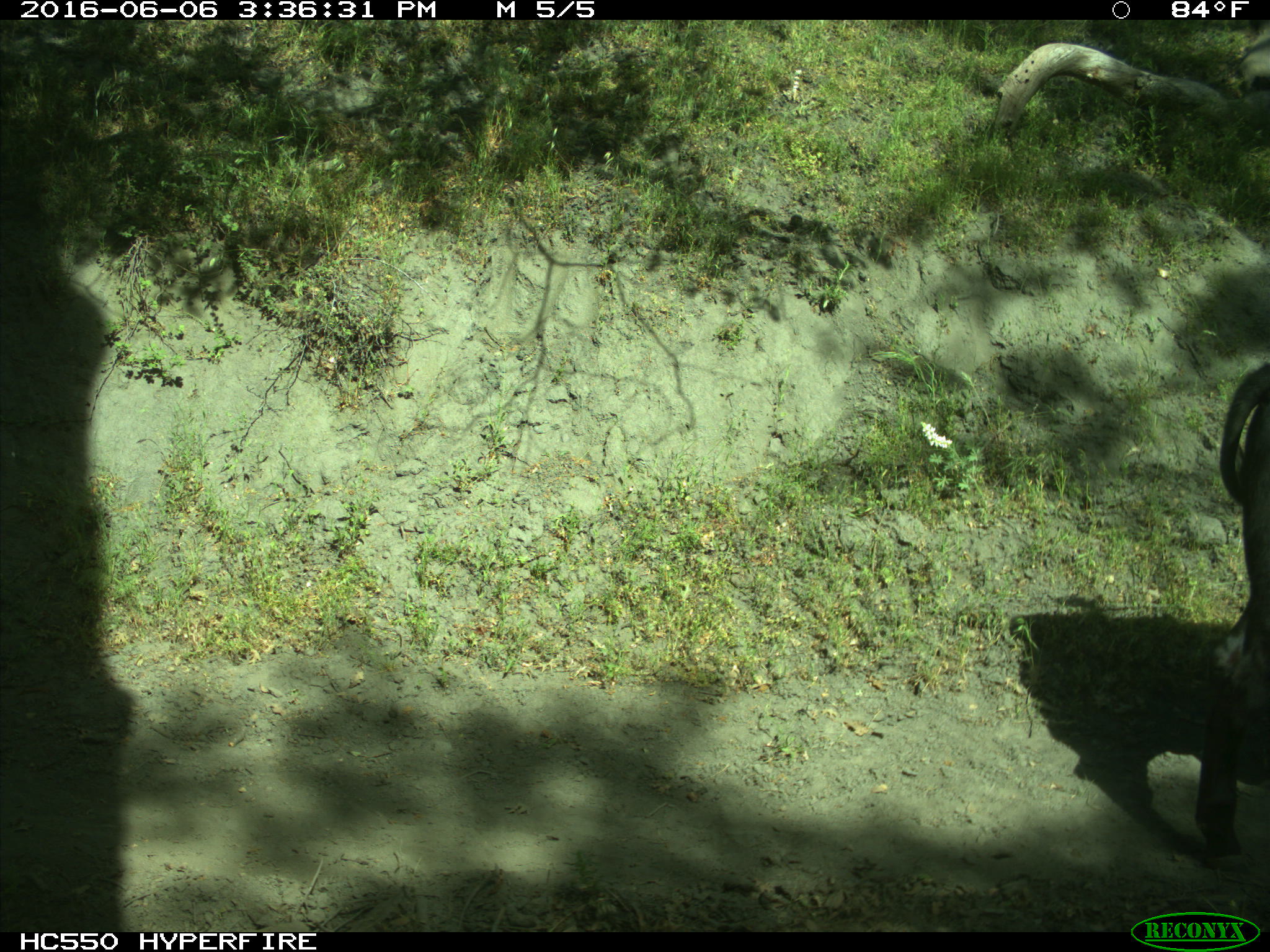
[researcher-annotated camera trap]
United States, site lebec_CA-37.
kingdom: Animalia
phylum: Chordata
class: Mammalia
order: Artiodactyla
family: Bovidae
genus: Bos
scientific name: Bos taurus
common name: domestic cow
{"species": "Bos taurus (domestic cow)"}